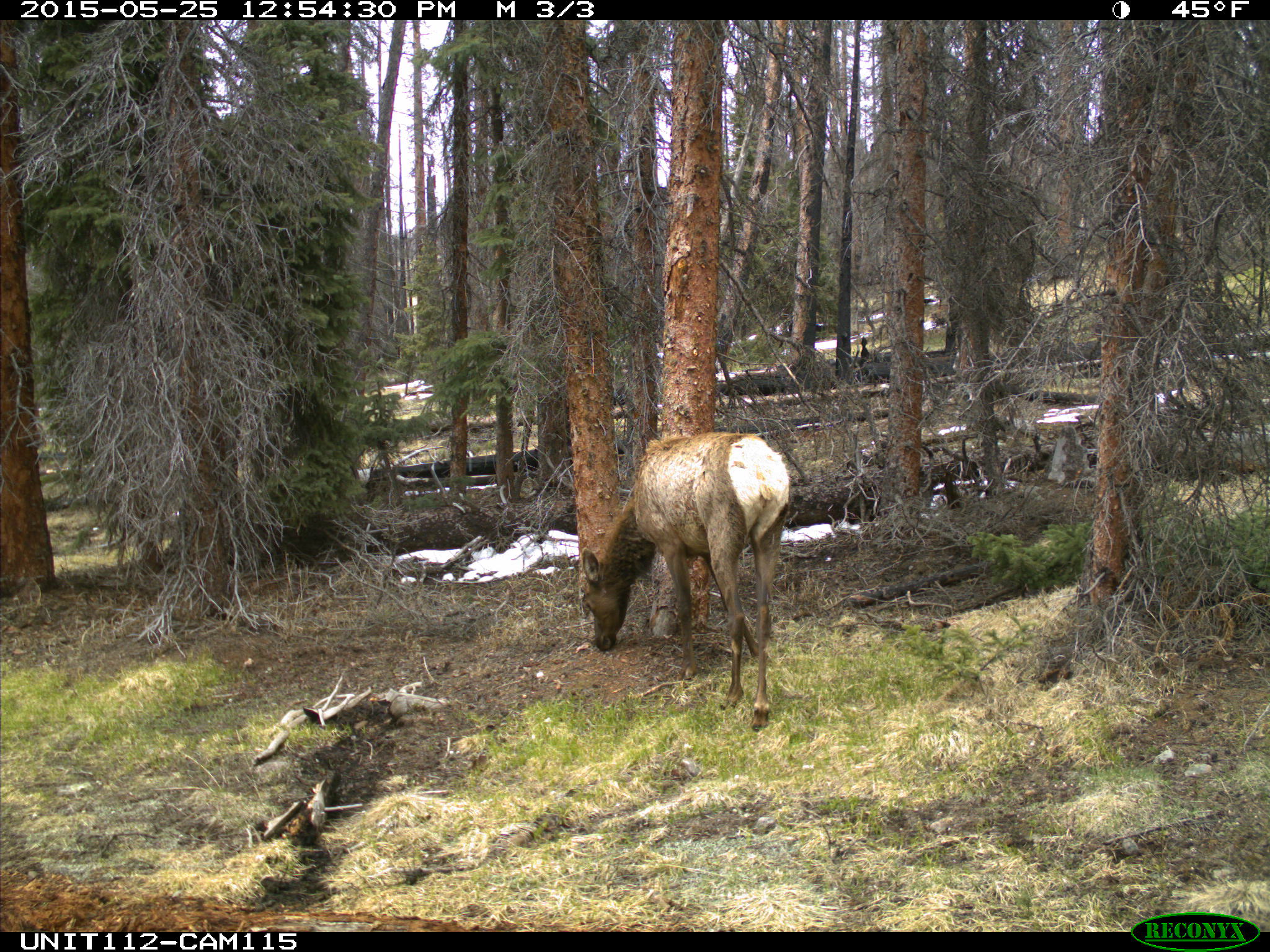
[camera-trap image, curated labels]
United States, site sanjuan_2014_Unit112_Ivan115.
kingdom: Animalia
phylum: Chordata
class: Mammalia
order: Artiodactyla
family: Cervidae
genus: Cervus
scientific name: Cervus elaphus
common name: red deer